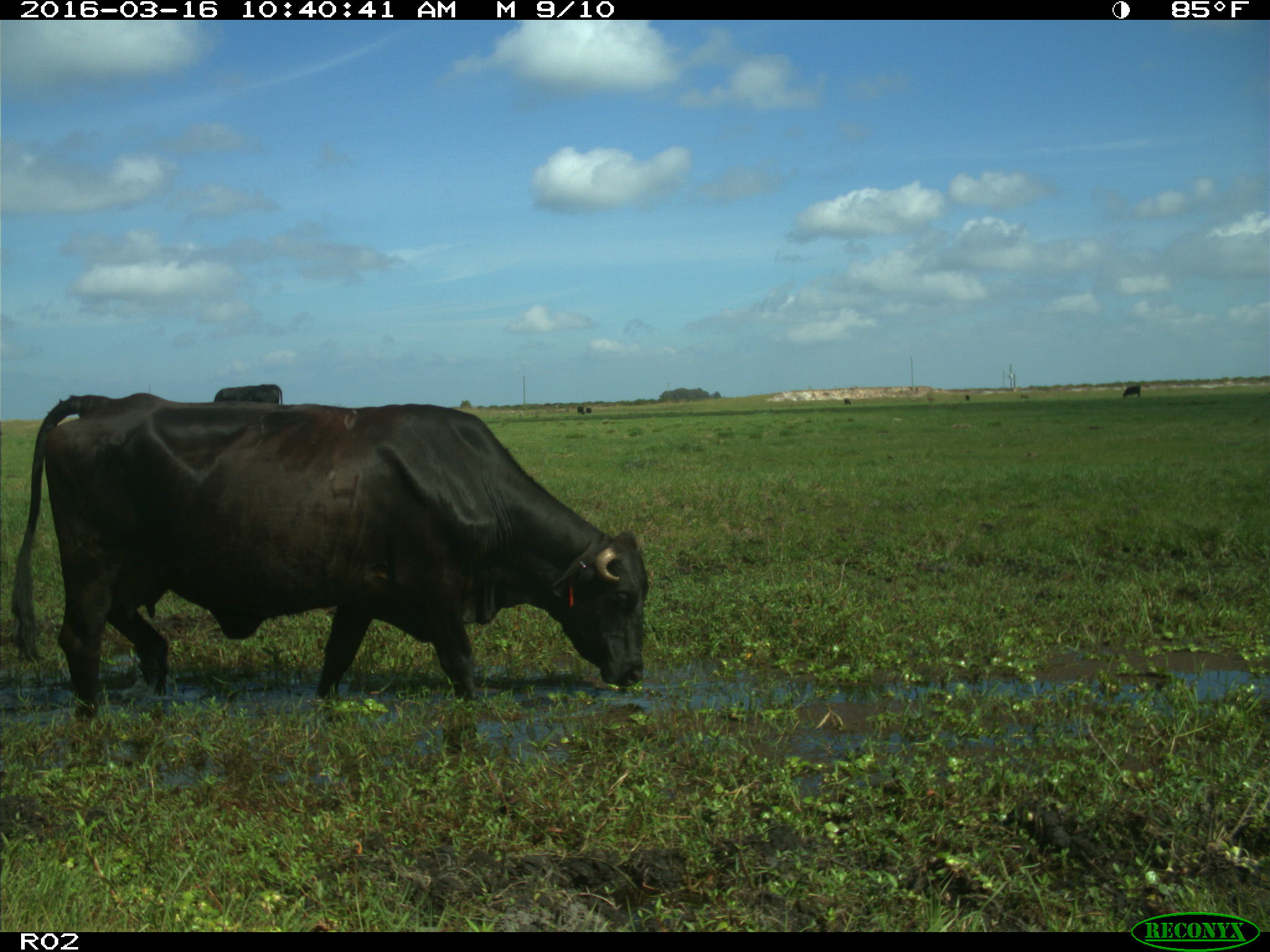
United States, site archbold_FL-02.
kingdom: Animalia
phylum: Chordata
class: Mammalia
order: Artiodactyla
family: Bovidae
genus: Bos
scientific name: Bos taurus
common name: domestic cow